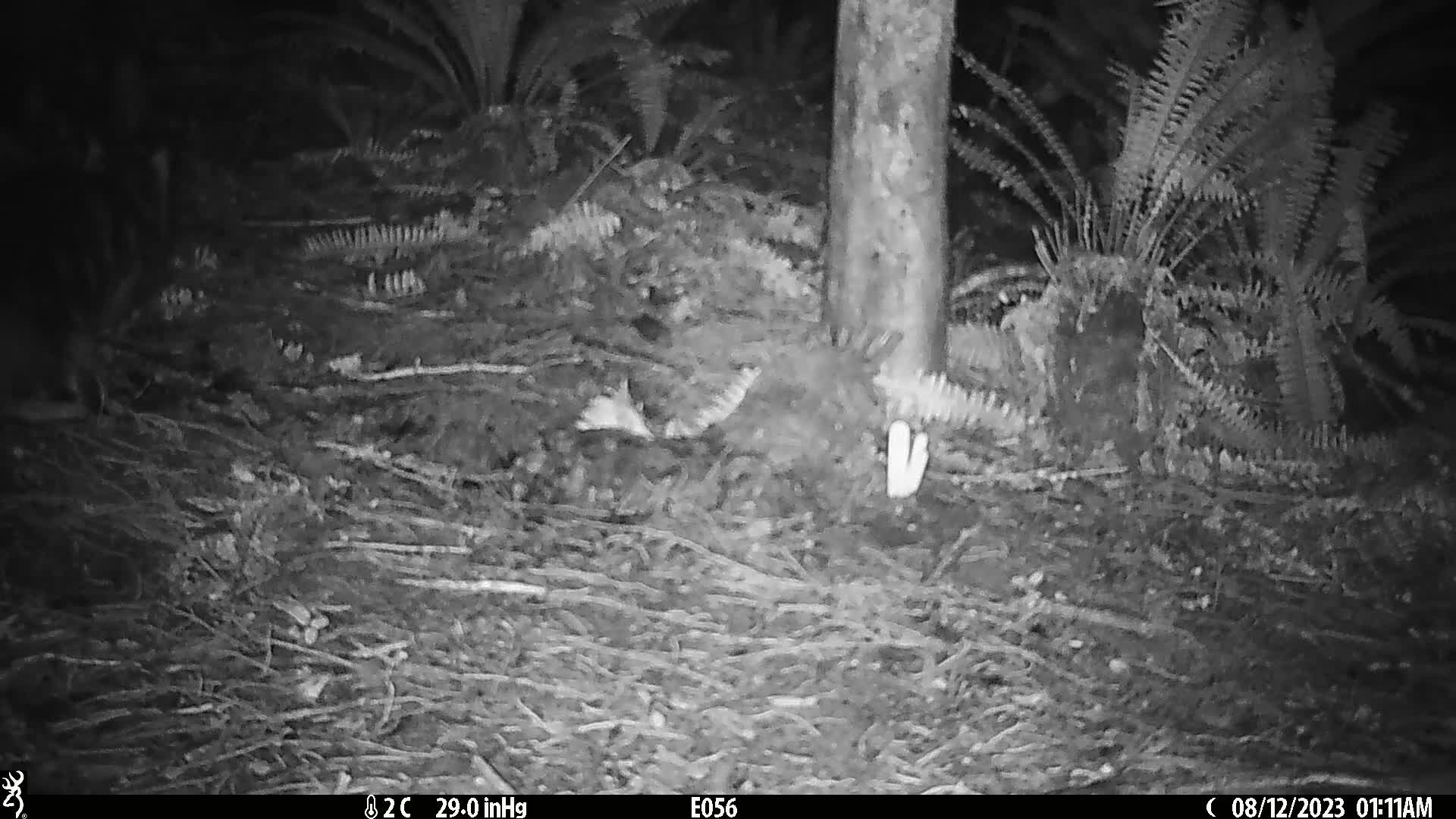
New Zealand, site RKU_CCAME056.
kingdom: Animalia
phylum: Chordata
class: Mammalia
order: Carnivora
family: Felidae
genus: Felis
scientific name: Felis catus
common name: domestic cat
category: cat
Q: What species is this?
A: Cat (domestic cat) (Felis catus).